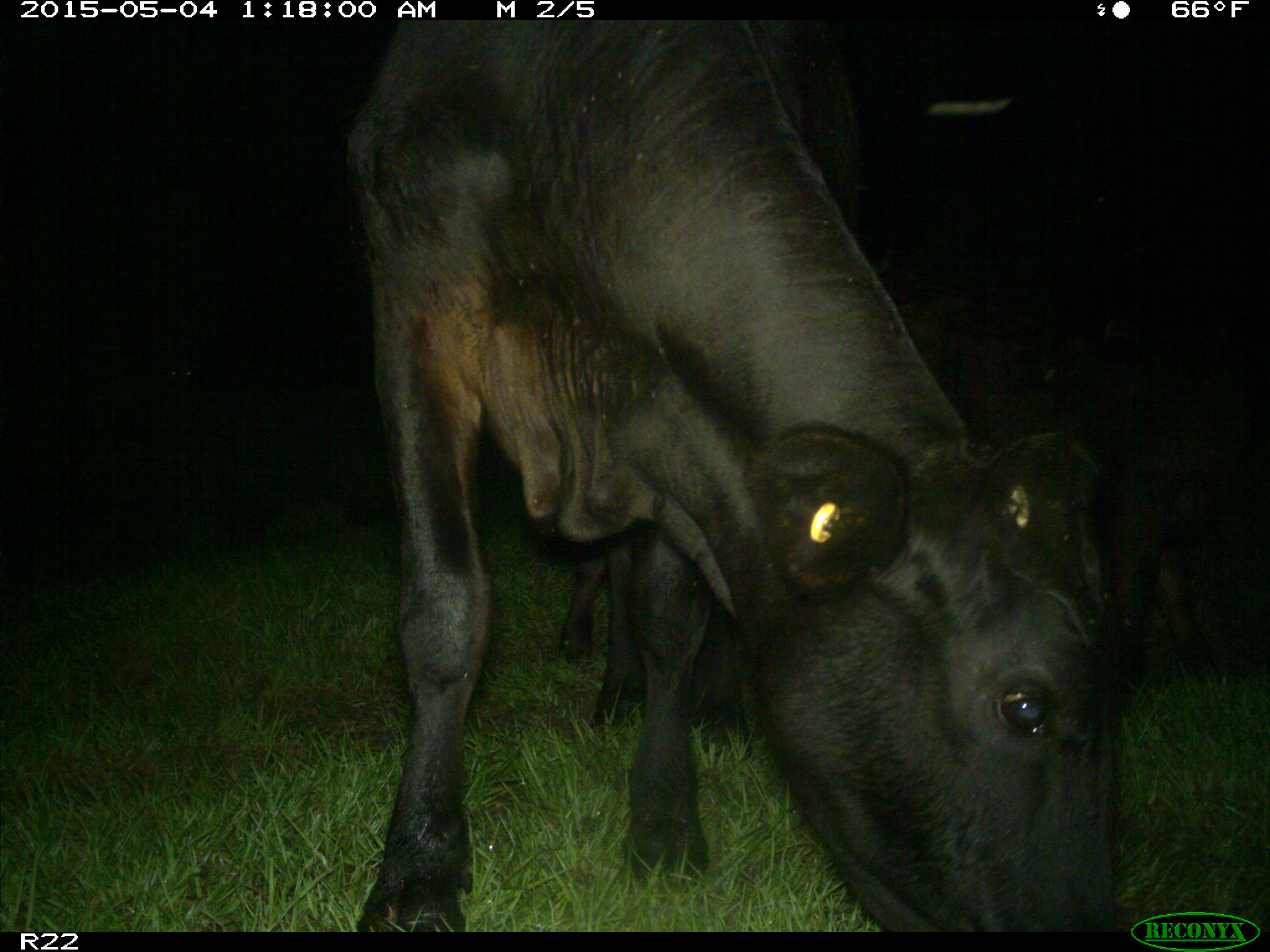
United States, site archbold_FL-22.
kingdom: Animalia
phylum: Chordata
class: Mammalia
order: Artiodactyla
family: Bovidae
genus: Bos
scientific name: Bos taurus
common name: domestic cow